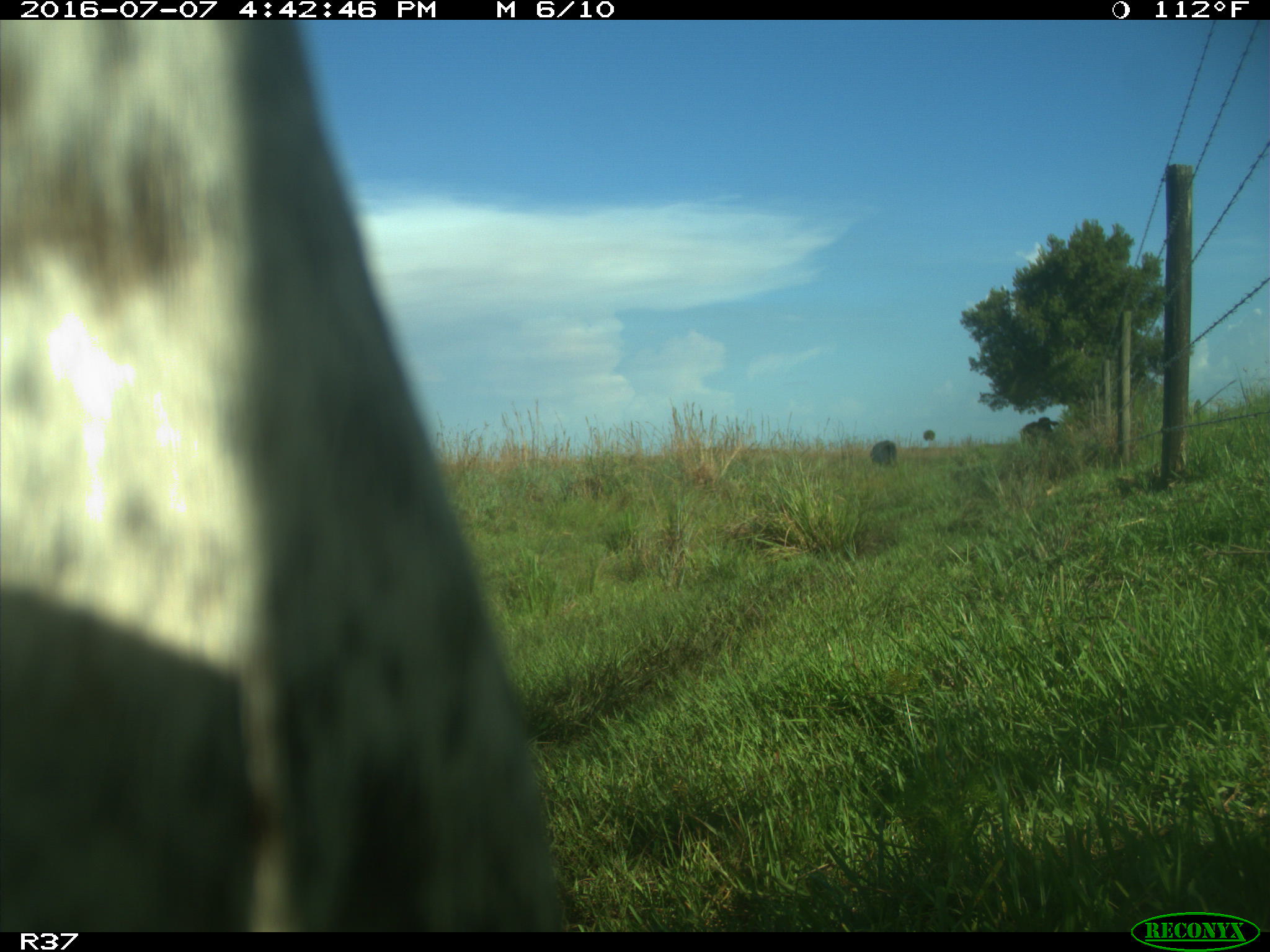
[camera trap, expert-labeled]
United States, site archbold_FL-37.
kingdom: Animalia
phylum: Chordata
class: Mammalia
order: Artiodactyla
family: Bovidae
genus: Bos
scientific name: Bos taurus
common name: domestic cow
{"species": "Bos taurus (domestic cow)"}